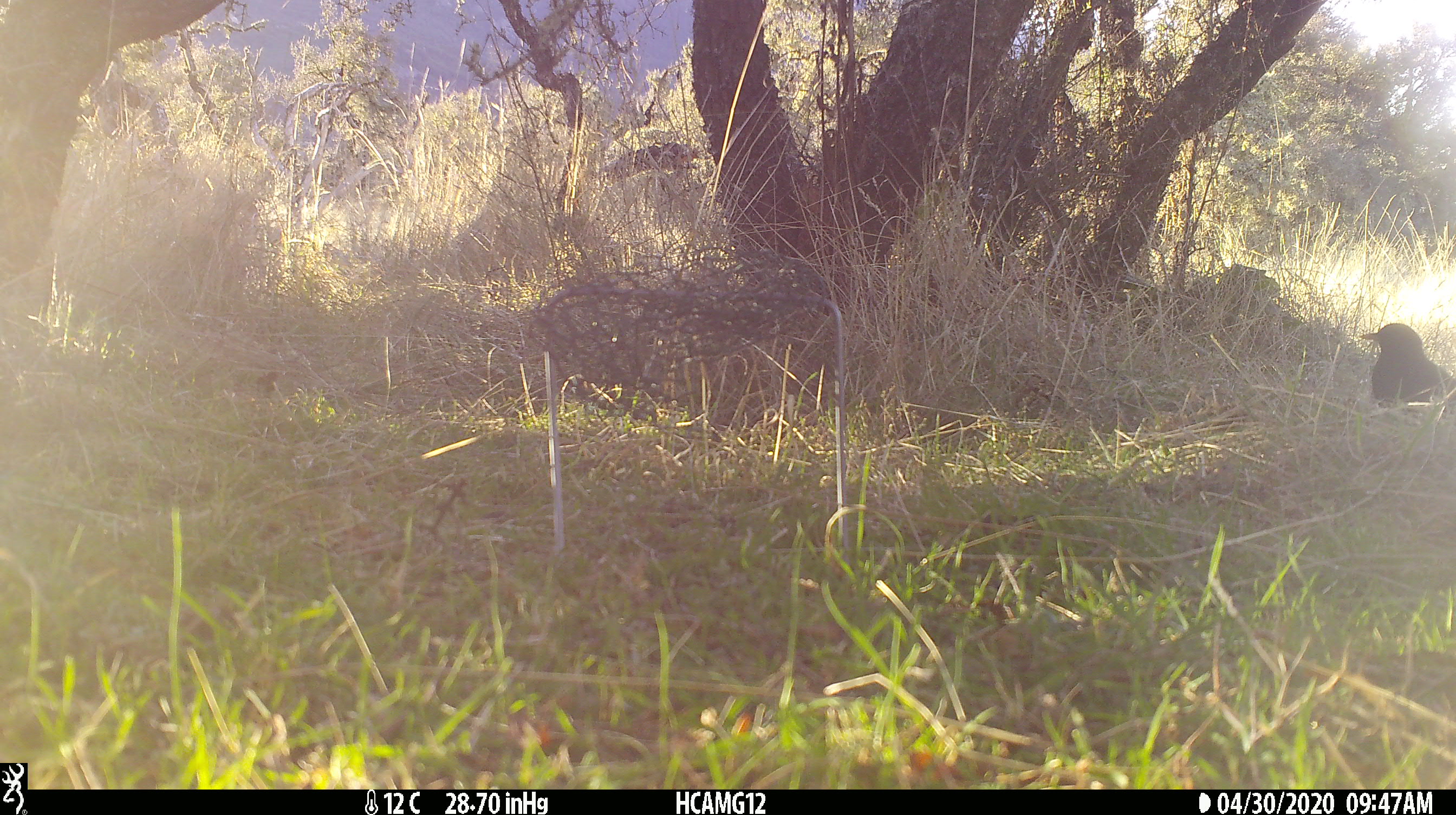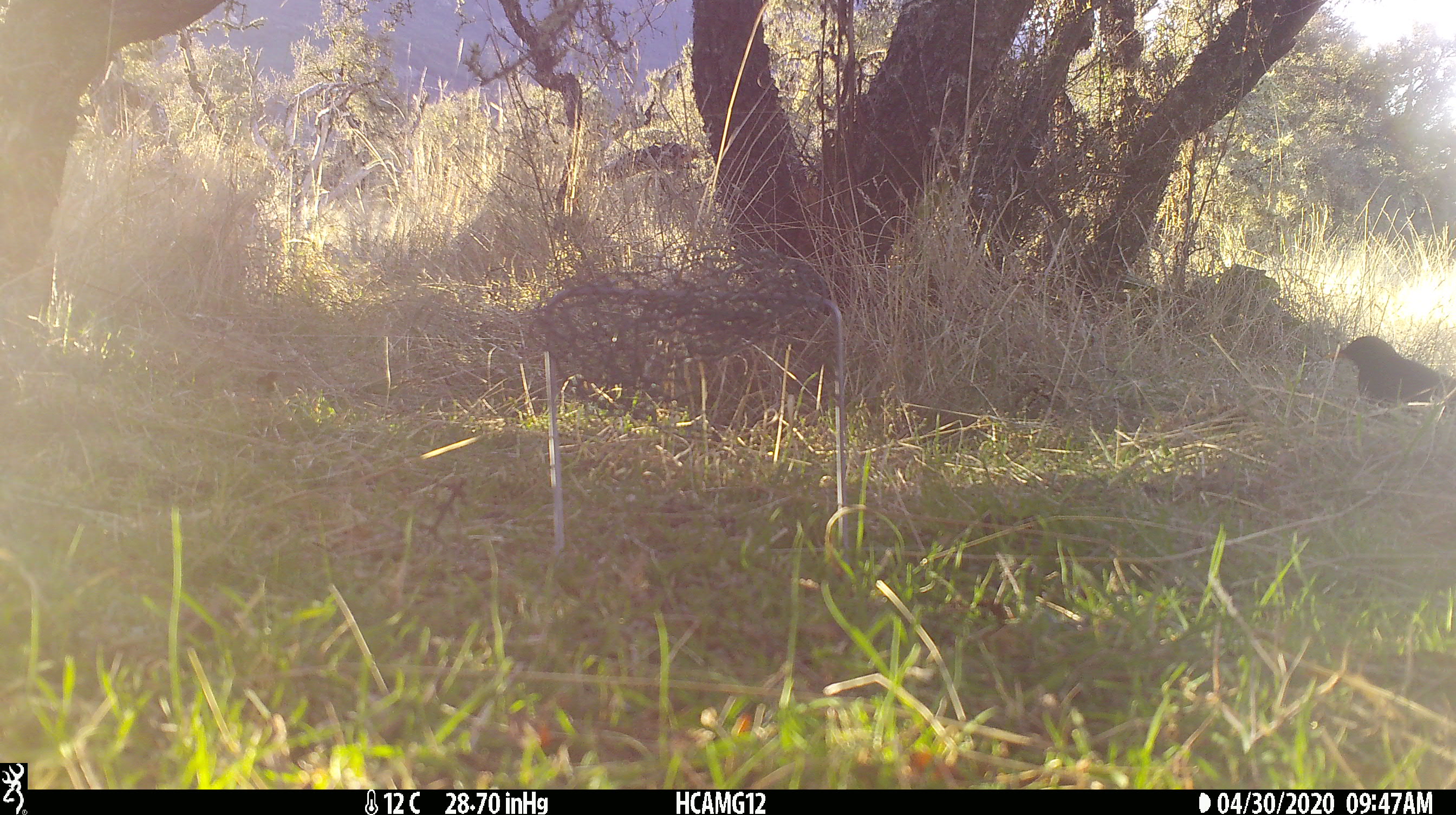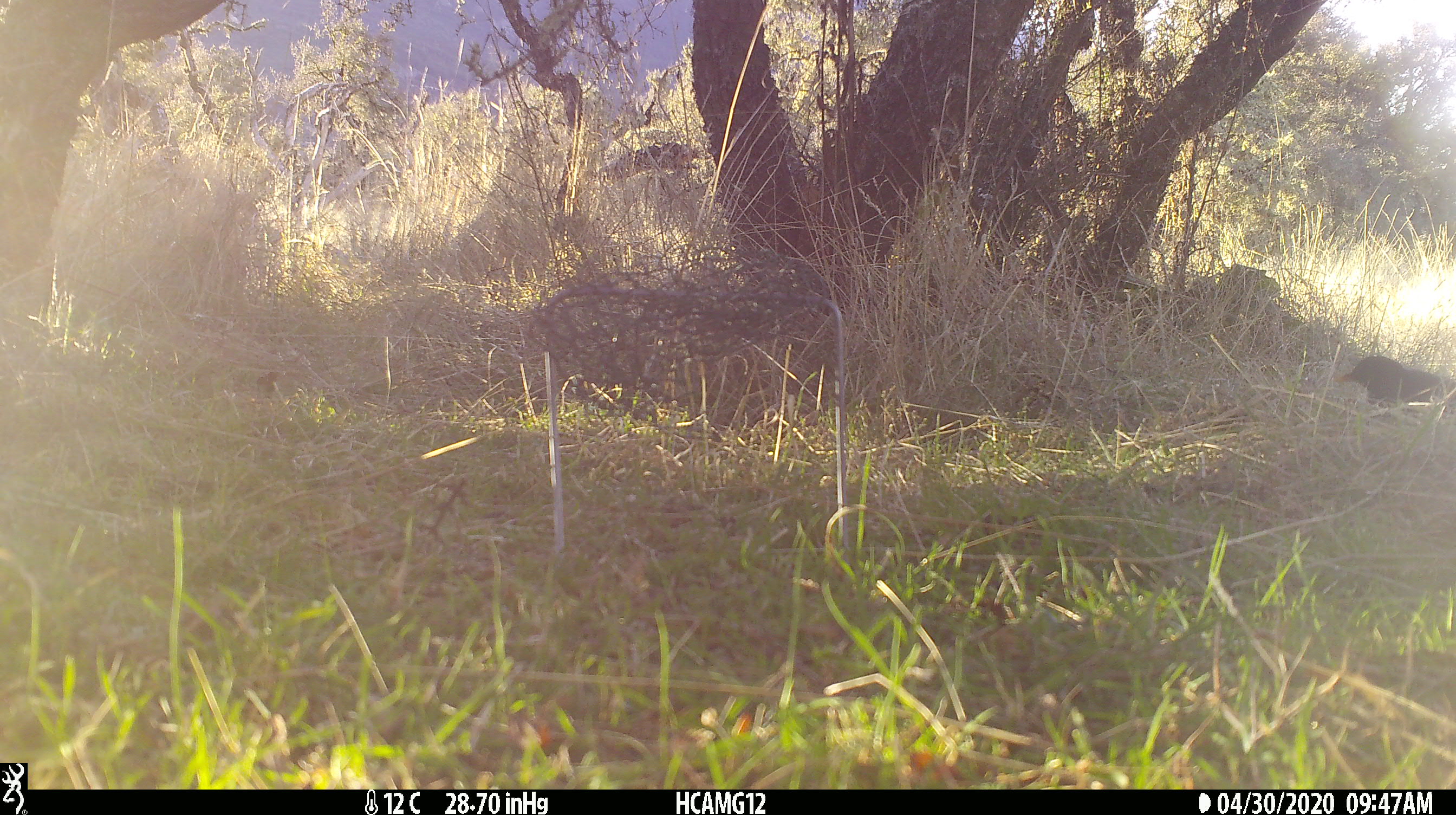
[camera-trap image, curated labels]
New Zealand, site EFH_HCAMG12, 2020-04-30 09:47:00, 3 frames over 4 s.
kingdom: Animalia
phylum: Chordata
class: Aves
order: Passeriformes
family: Turdidae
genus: Turdus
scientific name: Turdus merula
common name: eurasian blackbird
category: blackbird